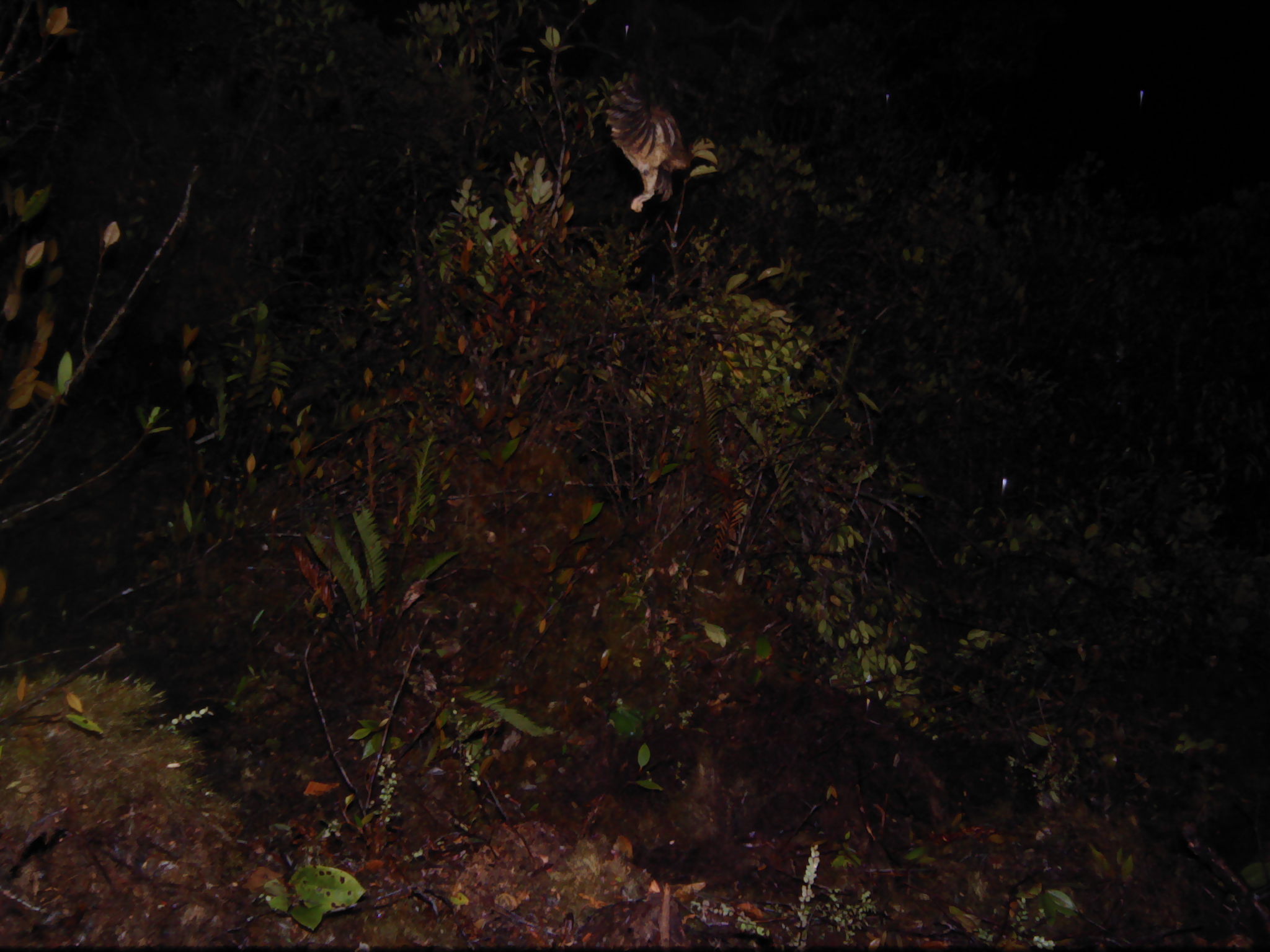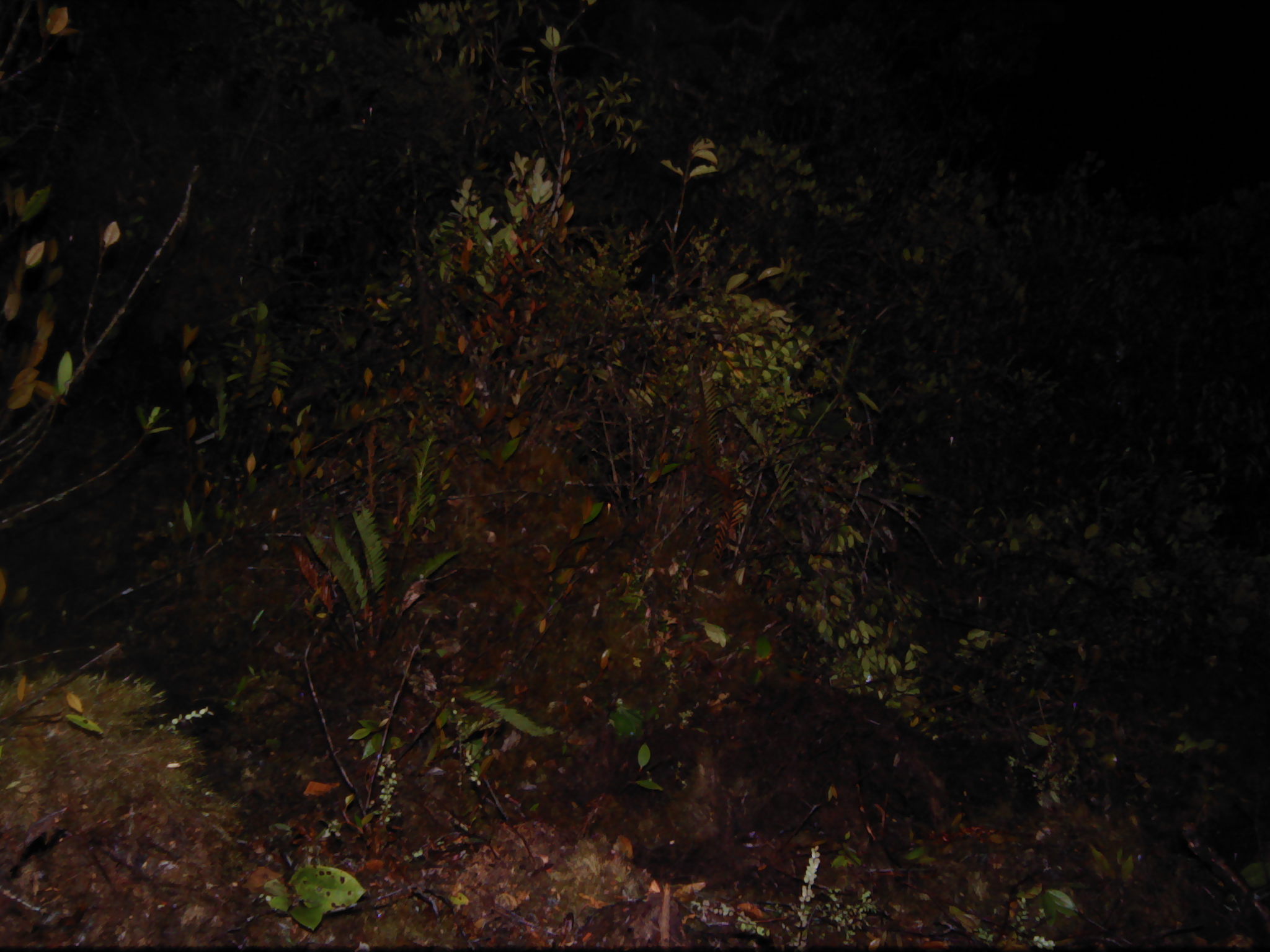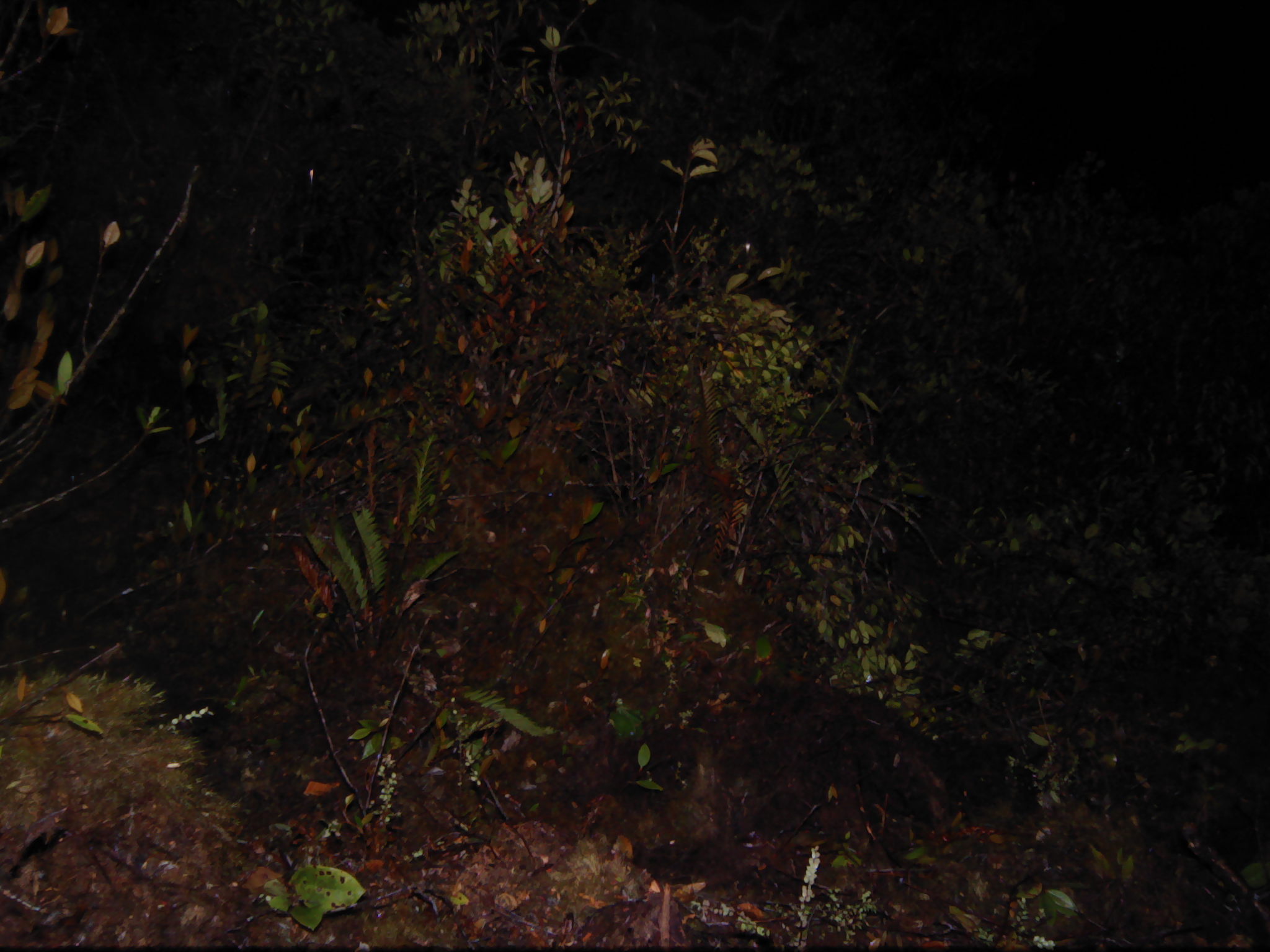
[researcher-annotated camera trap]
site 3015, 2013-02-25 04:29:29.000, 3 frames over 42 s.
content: unidentified animal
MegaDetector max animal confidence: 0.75